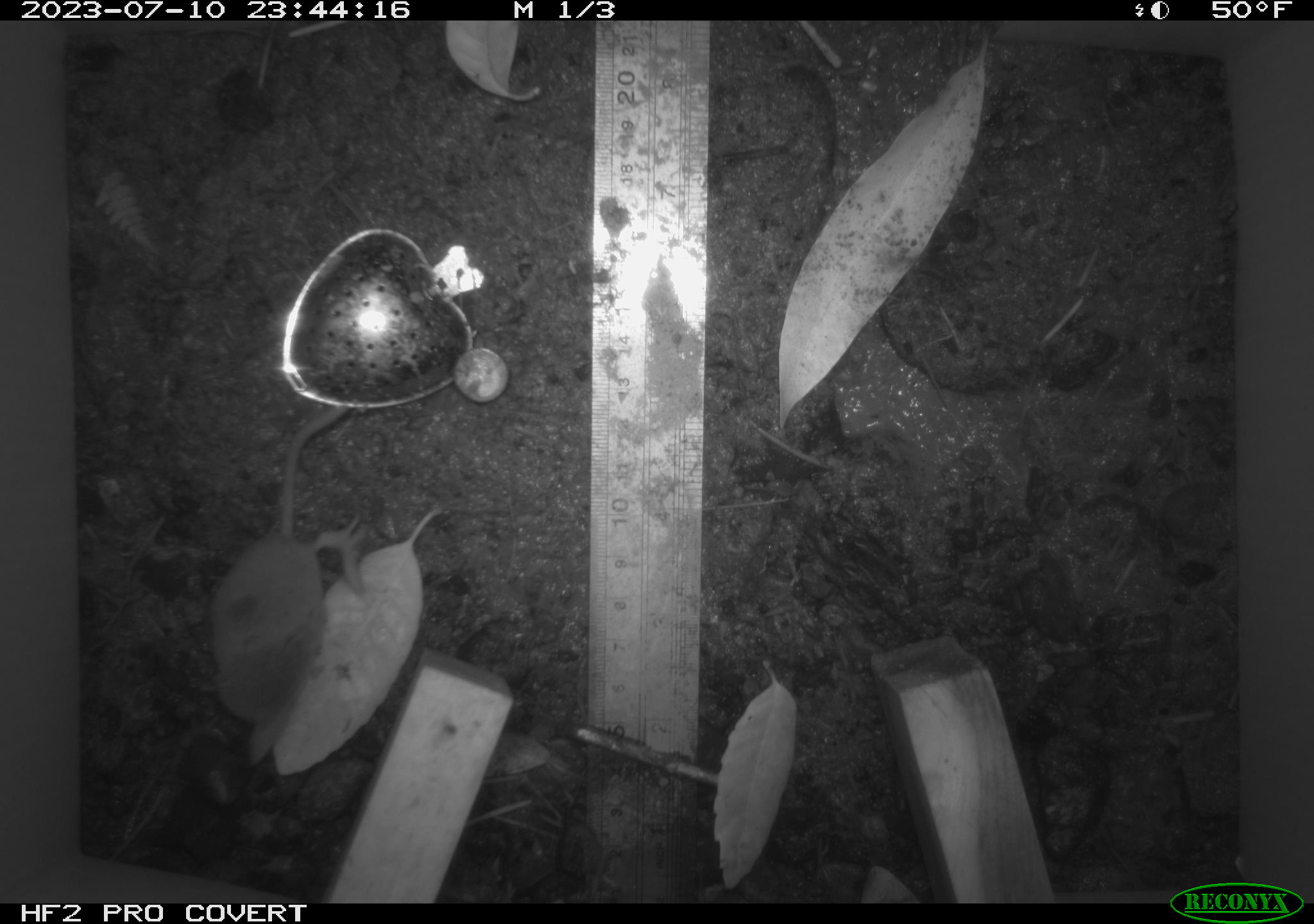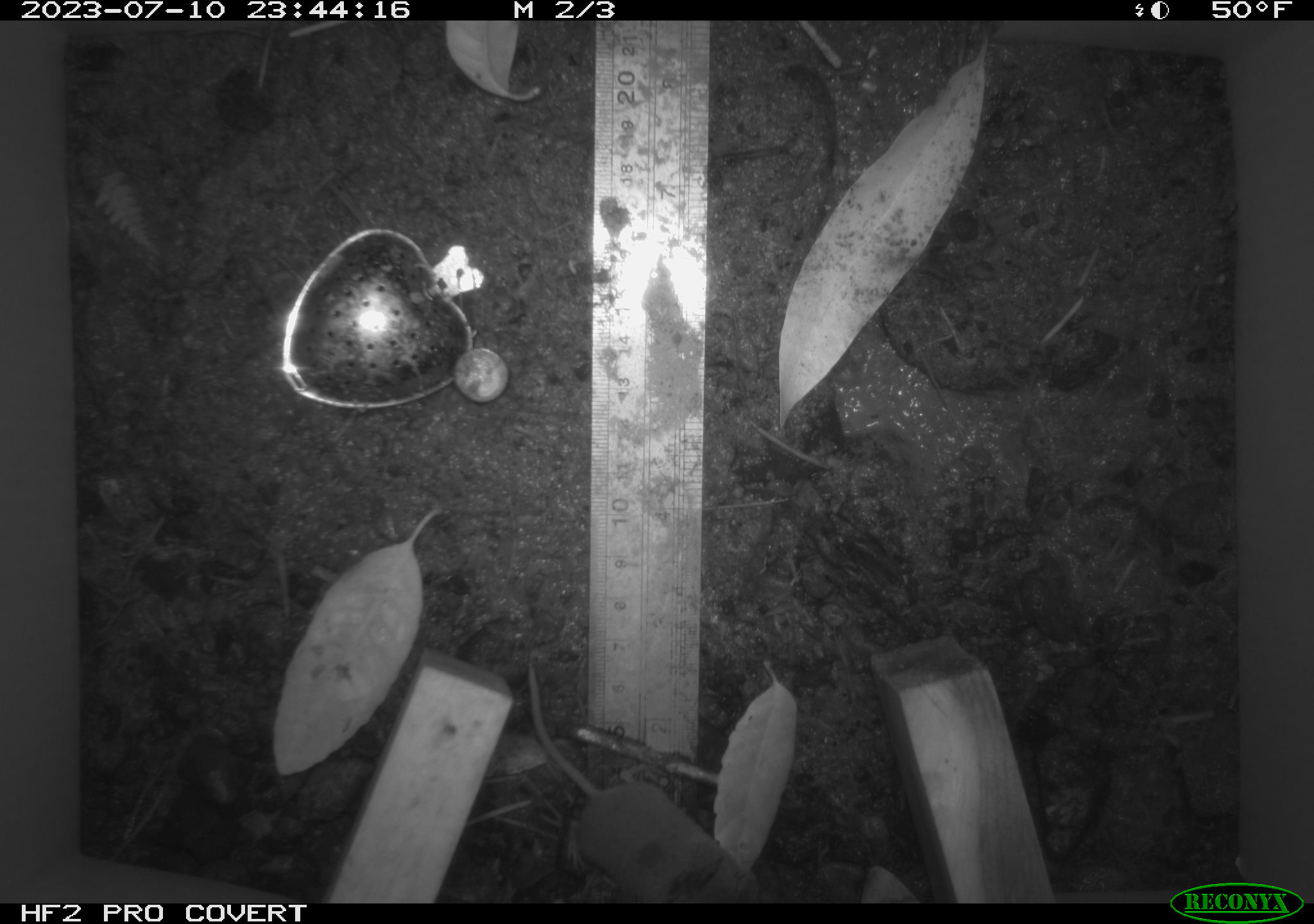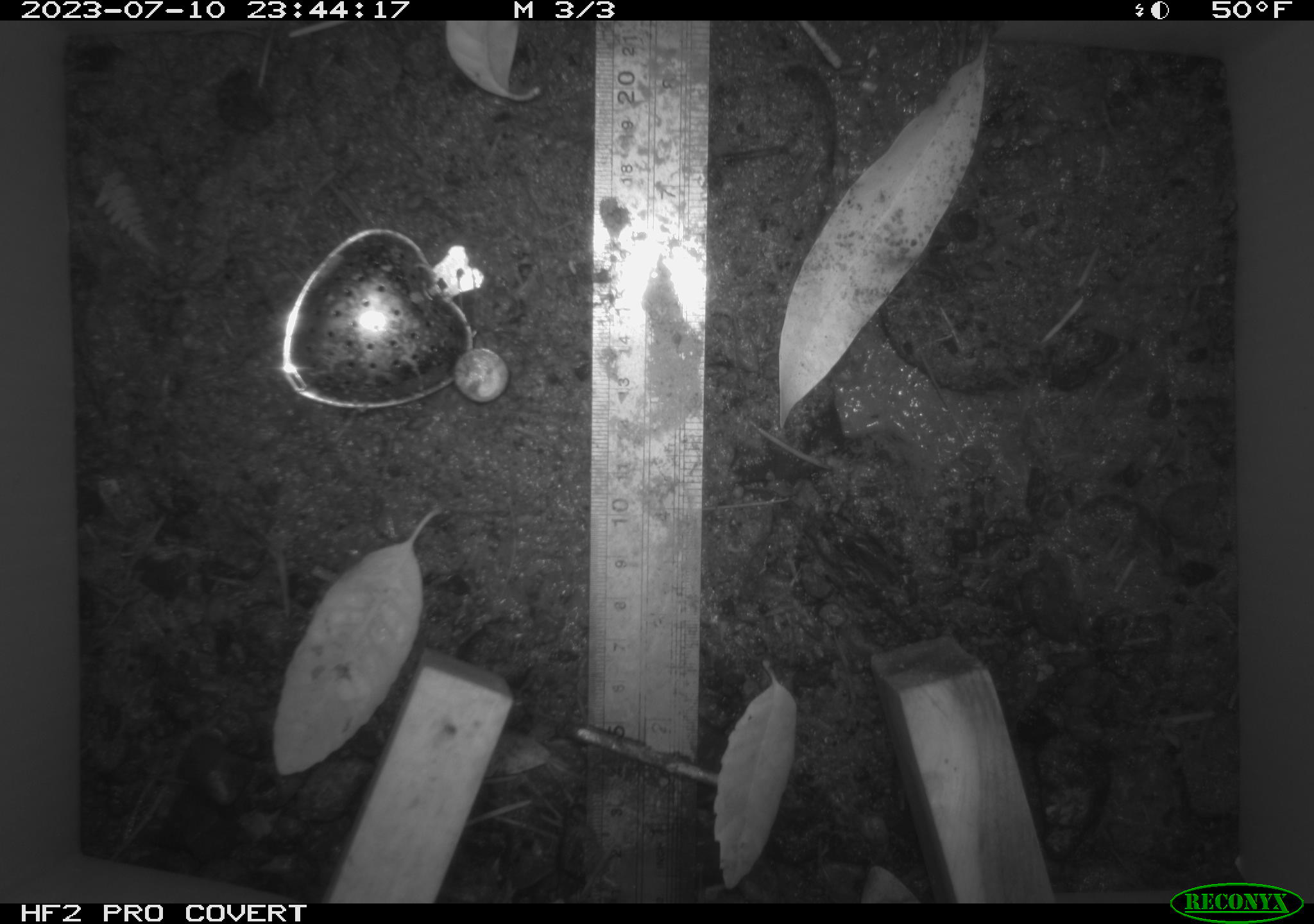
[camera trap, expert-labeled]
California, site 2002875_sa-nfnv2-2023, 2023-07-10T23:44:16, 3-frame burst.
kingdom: Animalia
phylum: Chordata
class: Mammalia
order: Eulipotyphla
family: Soricidae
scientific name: Soricidae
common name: shrews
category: soricidae family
Soricidae family (shrews) (Soricidae).